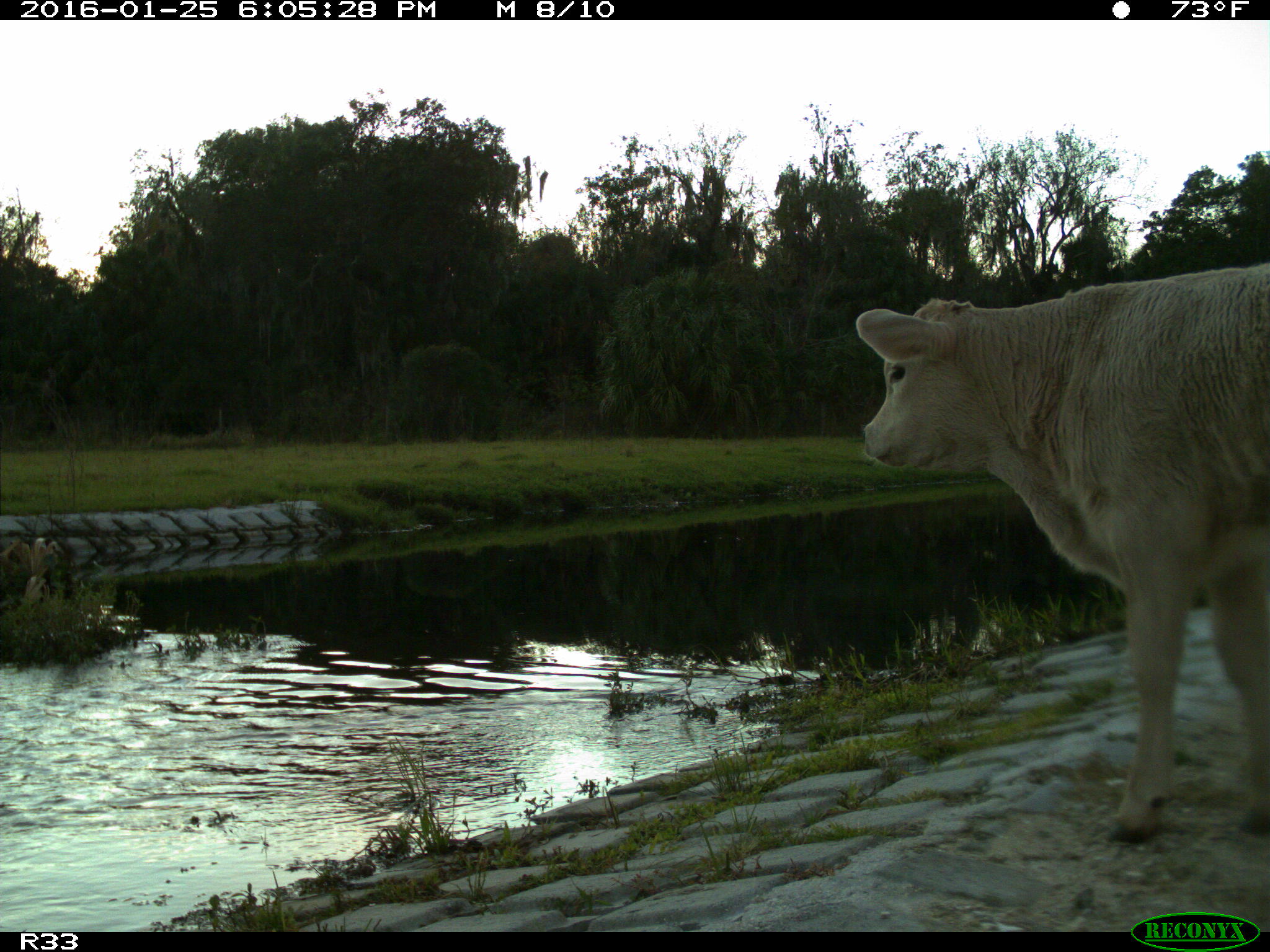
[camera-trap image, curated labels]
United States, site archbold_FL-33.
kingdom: Animalia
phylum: Chordata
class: Mammalia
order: Artiodactyla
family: Bovidae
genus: Bos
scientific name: Bos taurus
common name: domestic cow